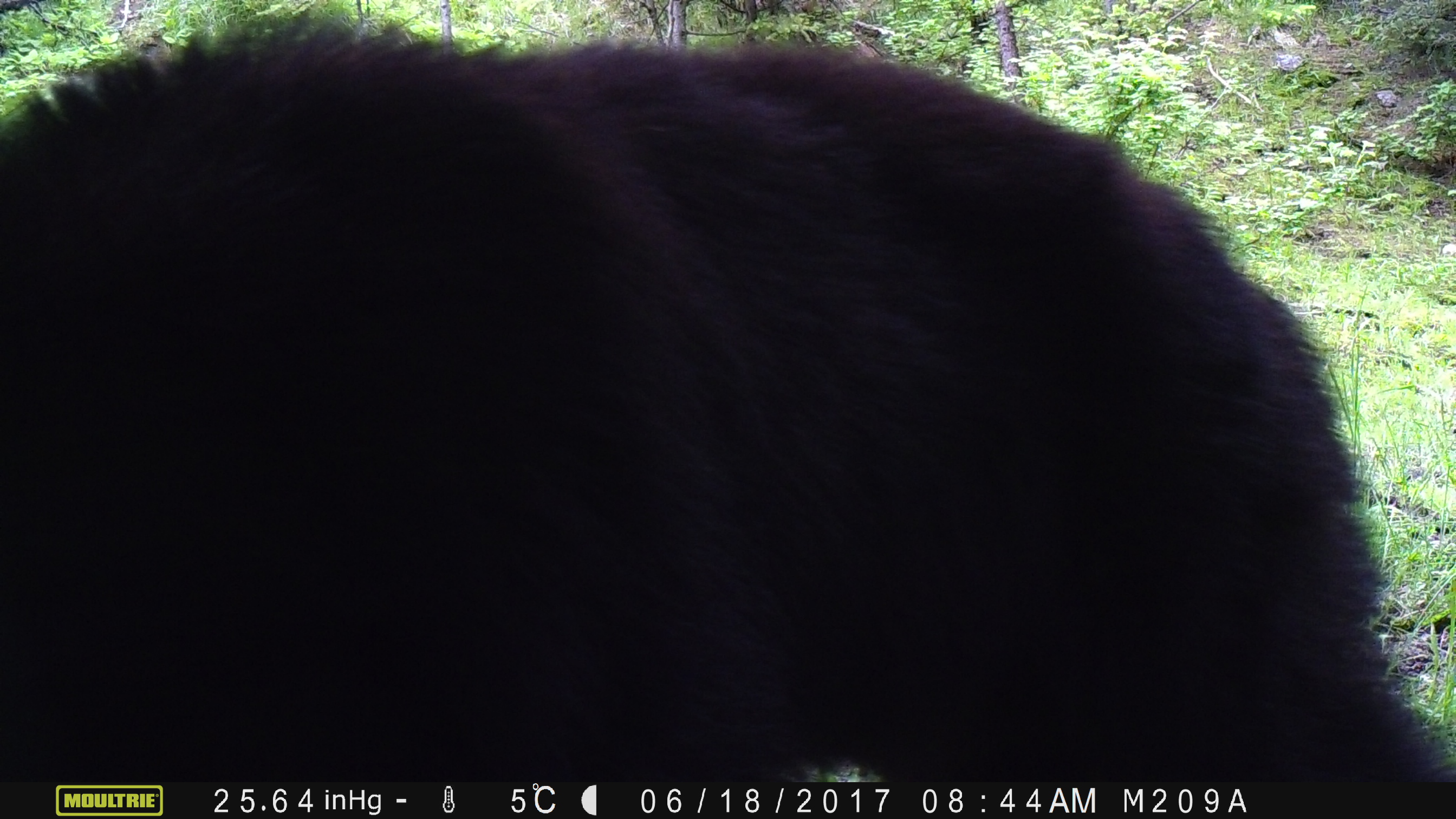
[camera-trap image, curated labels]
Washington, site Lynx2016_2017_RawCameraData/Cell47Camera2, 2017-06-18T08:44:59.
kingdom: Animalia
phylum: Chordata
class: Mammalia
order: Carnivora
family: Ursidae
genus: Ursus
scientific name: Ursus americanus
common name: american black bear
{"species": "Ursus americanus (american black bear)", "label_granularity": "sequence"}